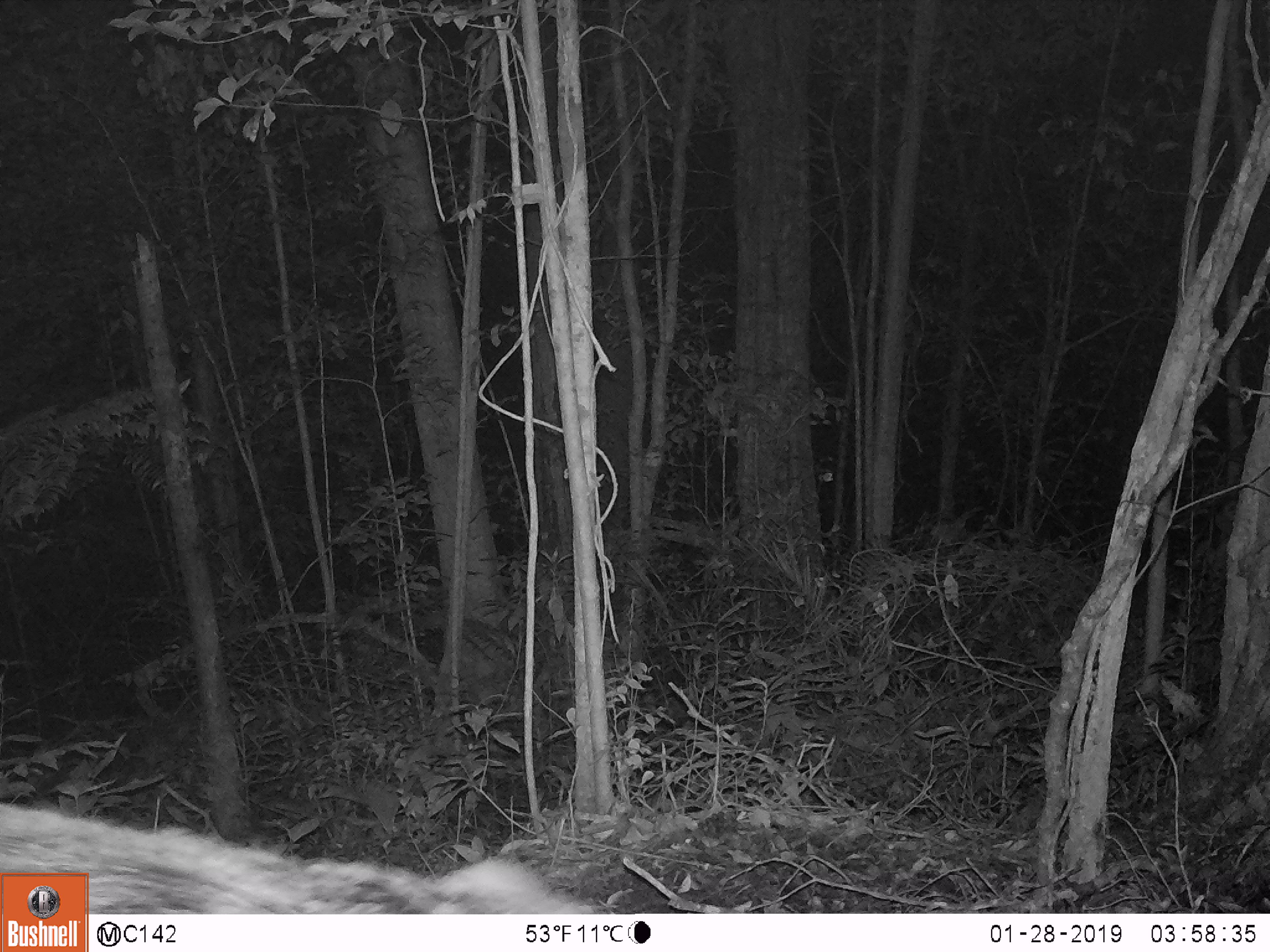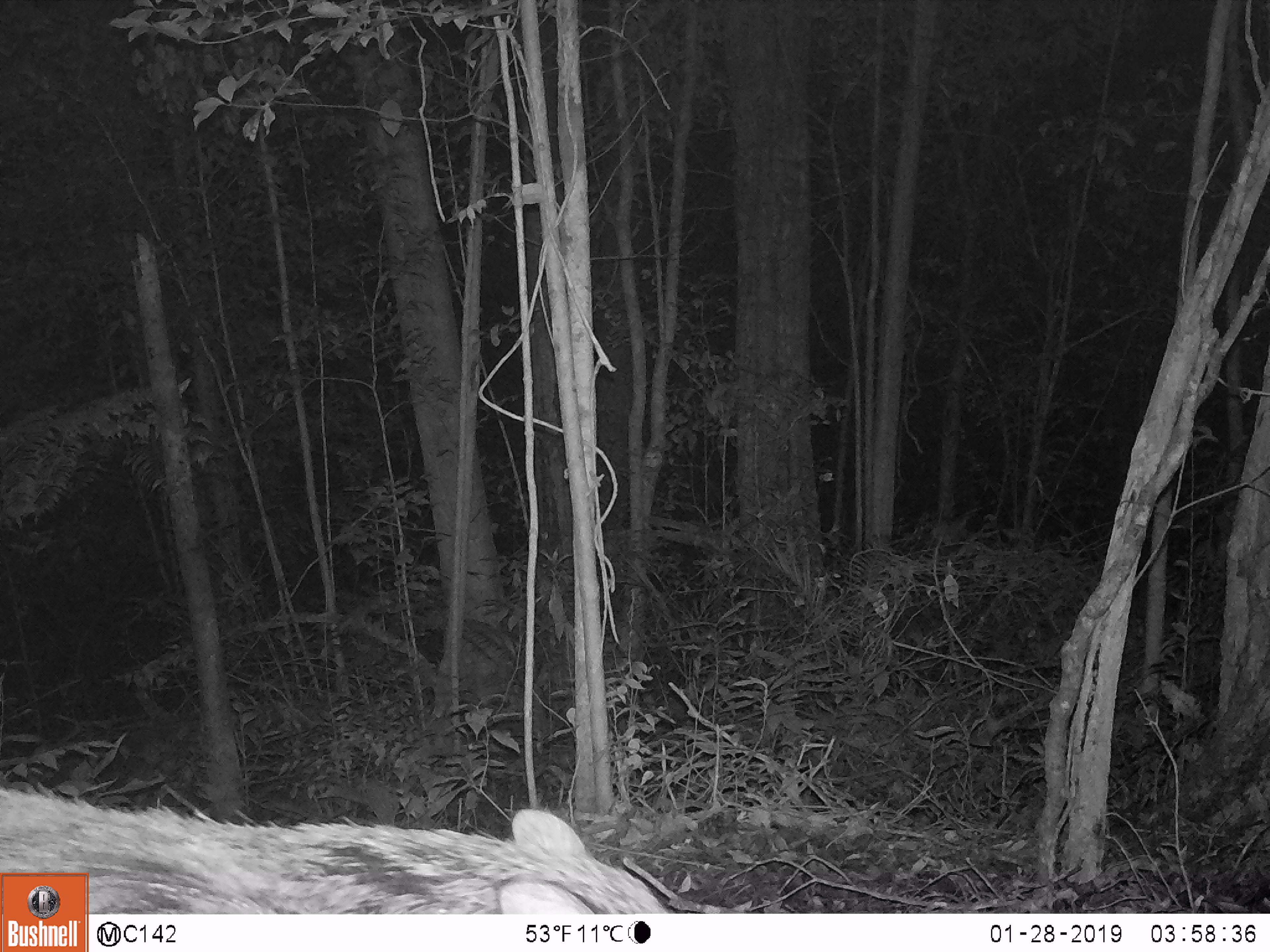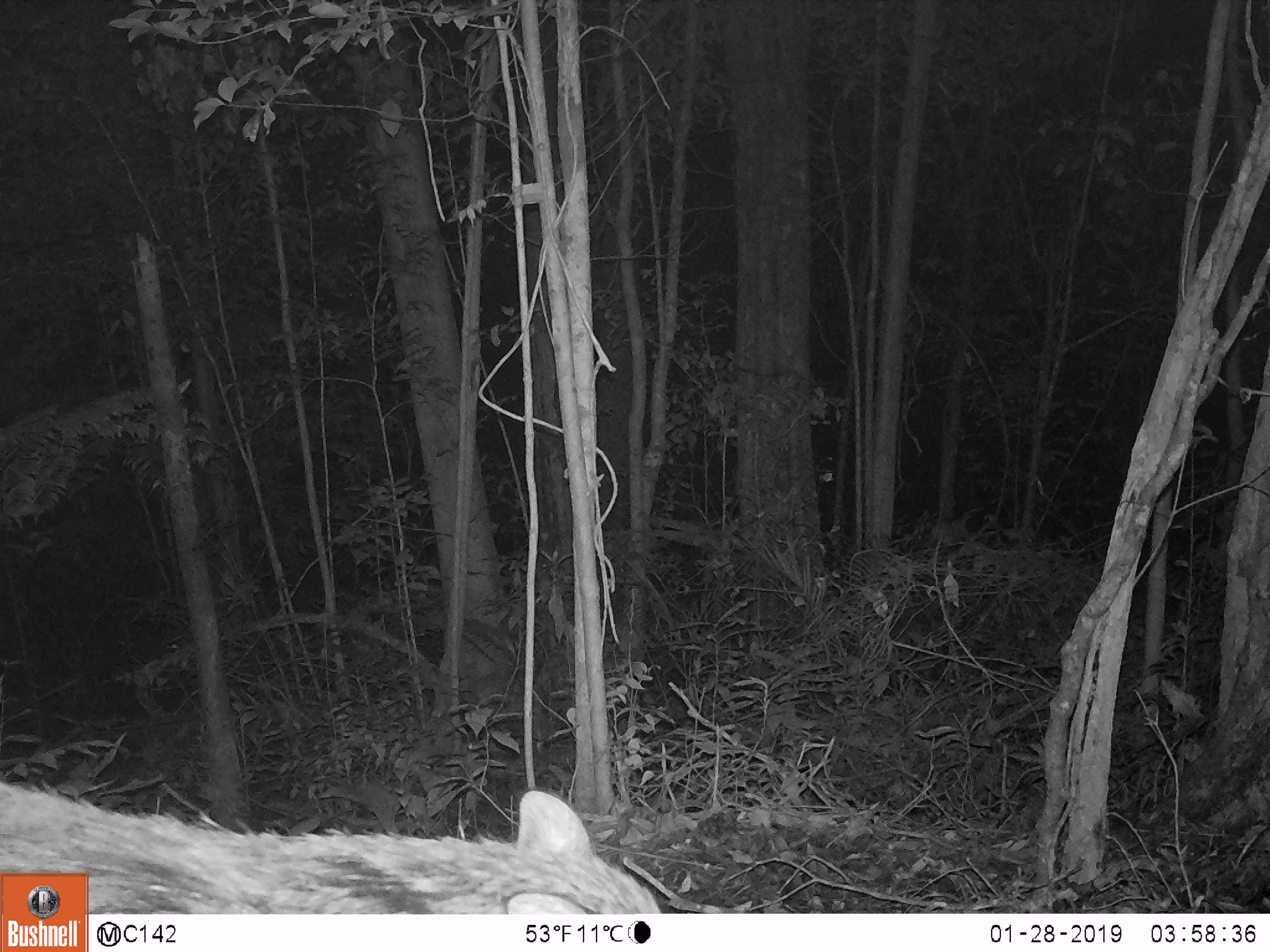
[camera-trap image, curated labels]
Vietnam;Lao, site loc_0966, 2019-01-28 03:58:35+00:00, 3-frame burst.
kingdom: Animalia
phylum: Chordata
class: Mammalia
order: Artiodactyla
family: Suidae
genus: Sus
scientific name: Sus scrofa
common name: eurasian wild pig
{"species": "eurasian wild pig (Sus scrofa)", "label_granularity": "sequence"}